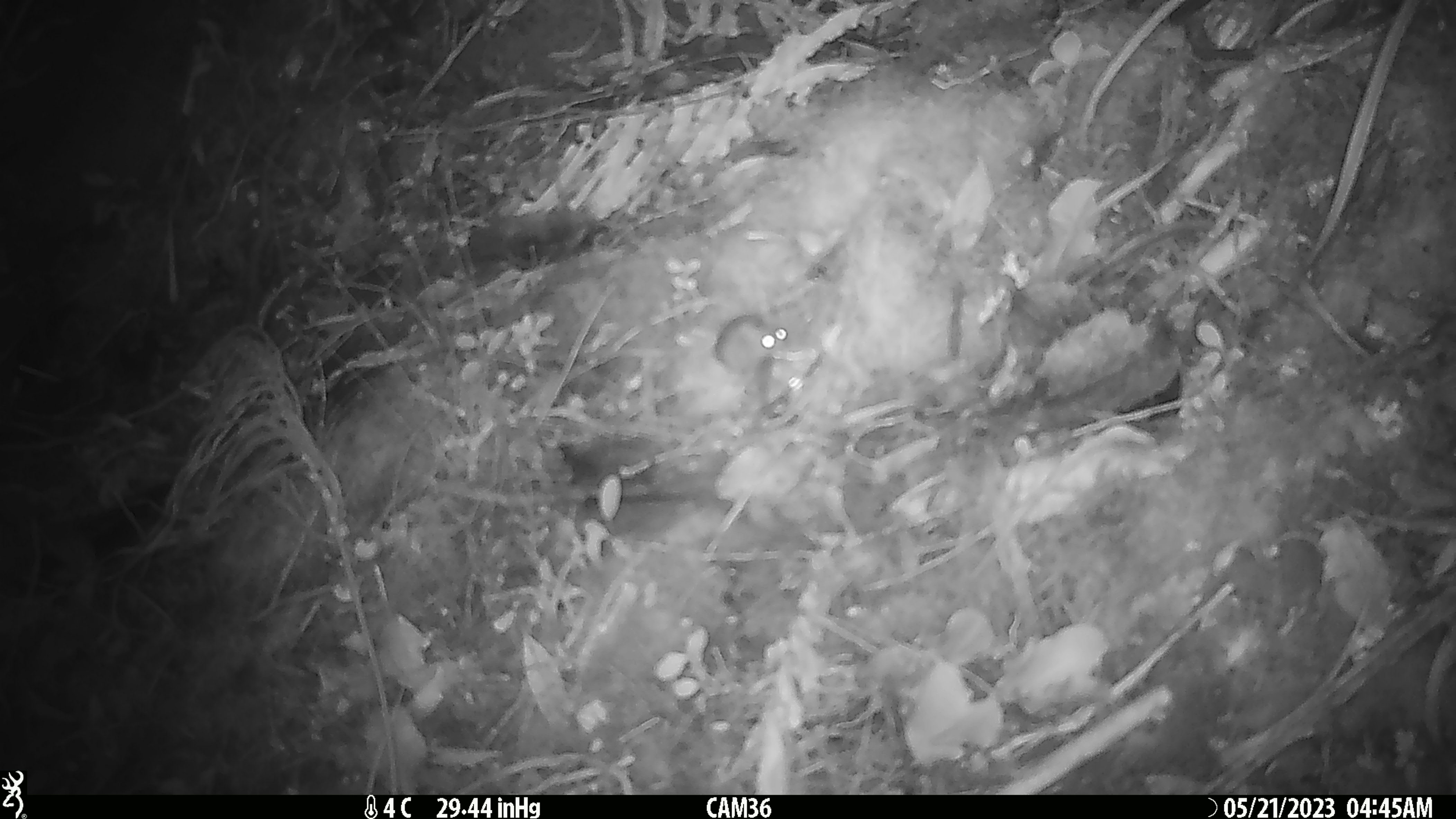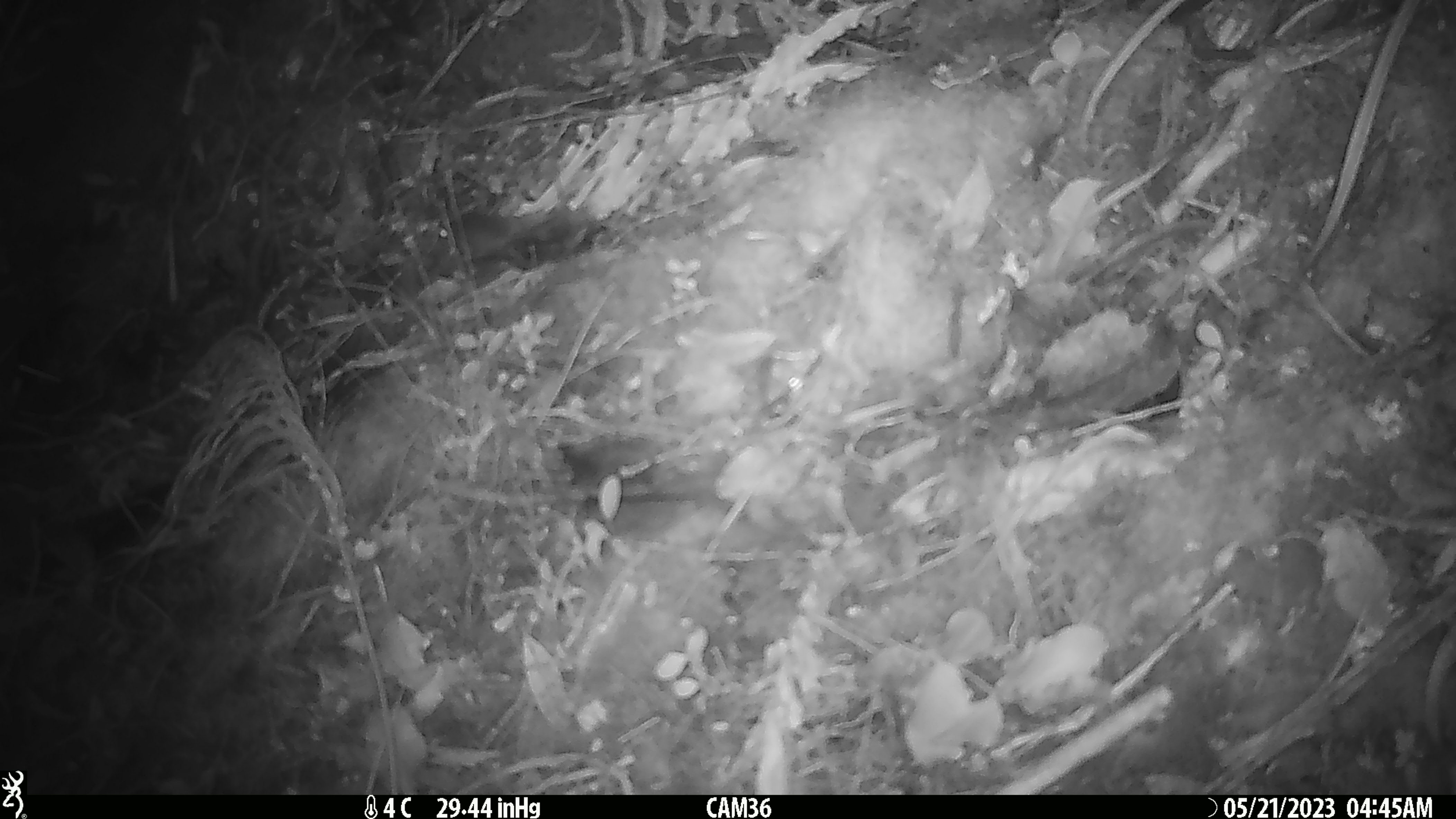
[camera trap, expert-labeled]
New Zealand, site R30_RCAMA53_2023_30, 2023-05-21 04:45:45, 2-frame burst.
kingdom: Animalia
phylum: Chordata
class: Mammalia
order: Rodentia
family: Muridae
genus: Mus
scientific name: Mus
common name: mouse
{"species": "mouse (Mus)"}